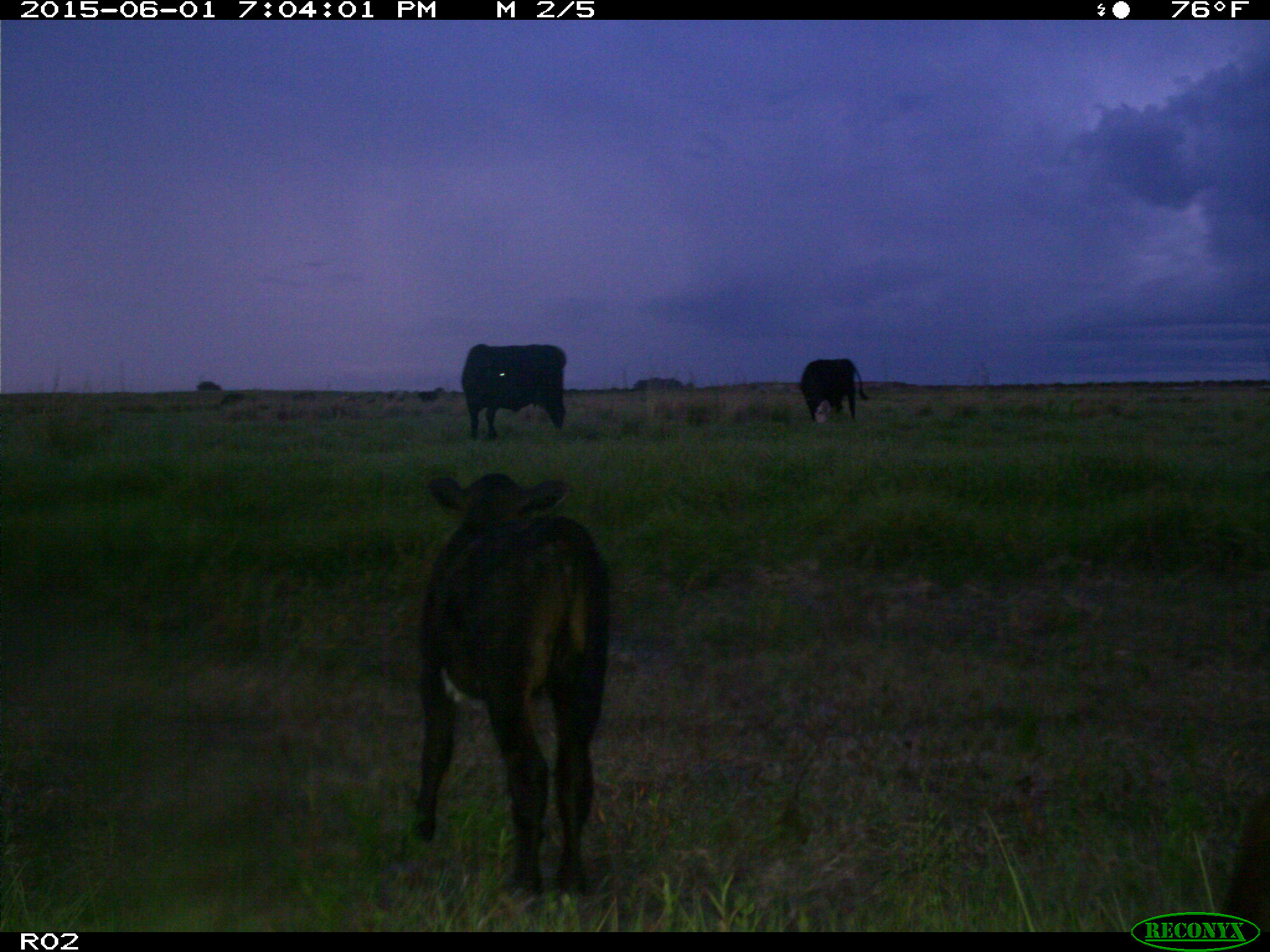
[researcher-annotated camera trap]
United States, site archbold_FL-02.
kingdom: Animalia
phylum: Chordata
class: Mammalia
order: Artiodactyla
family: Bovidae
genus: Bos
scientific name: Bos taurus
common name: domestic cow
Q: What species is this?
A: Bos taurus (domestic cow).